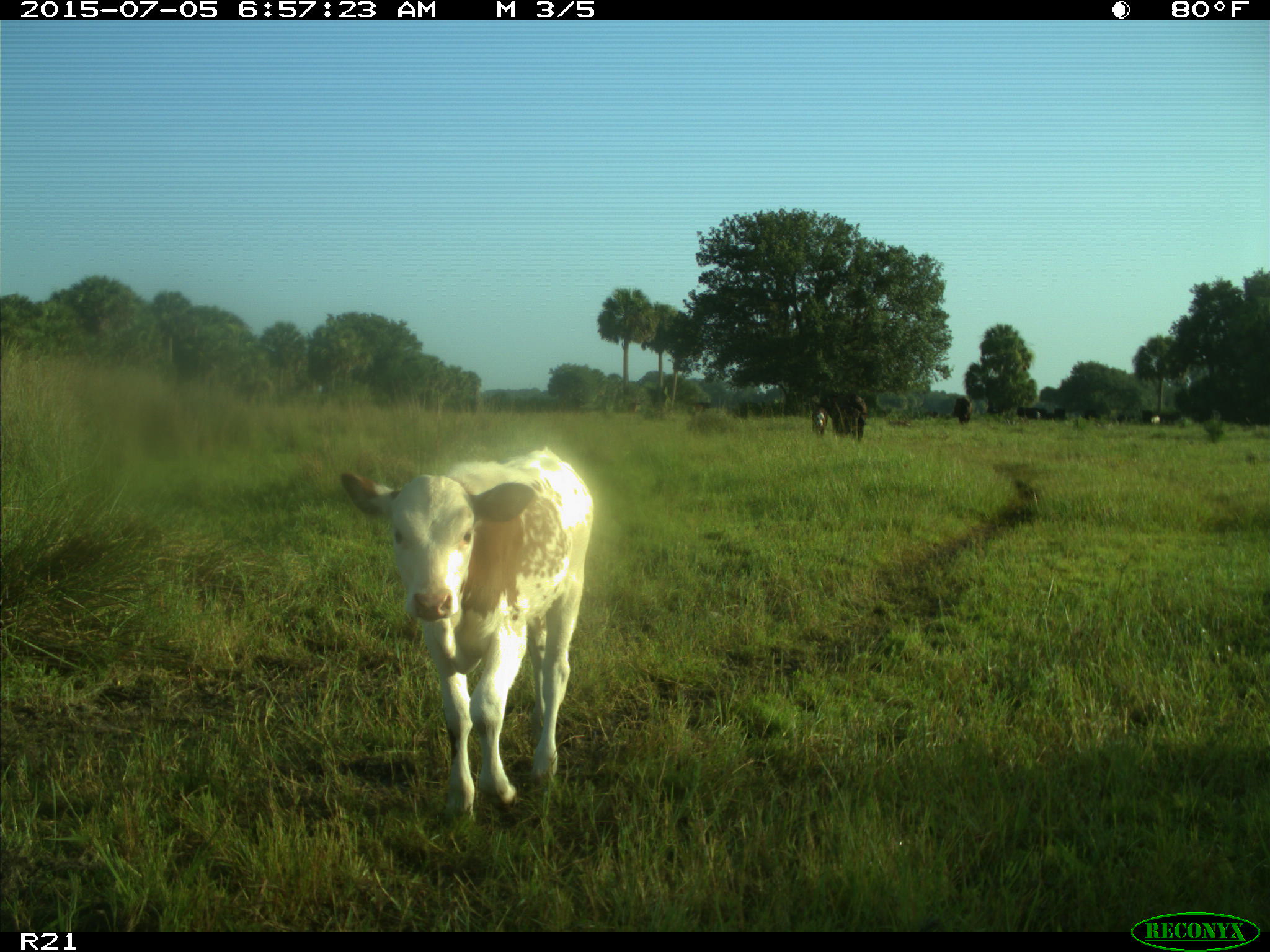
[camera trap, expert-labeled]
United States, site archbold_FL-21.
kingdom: Animalia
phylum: Chordata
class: Mammalia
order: Artiodactyla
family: Bovidae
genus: Bos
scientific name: Bos taurus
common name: domestic cow